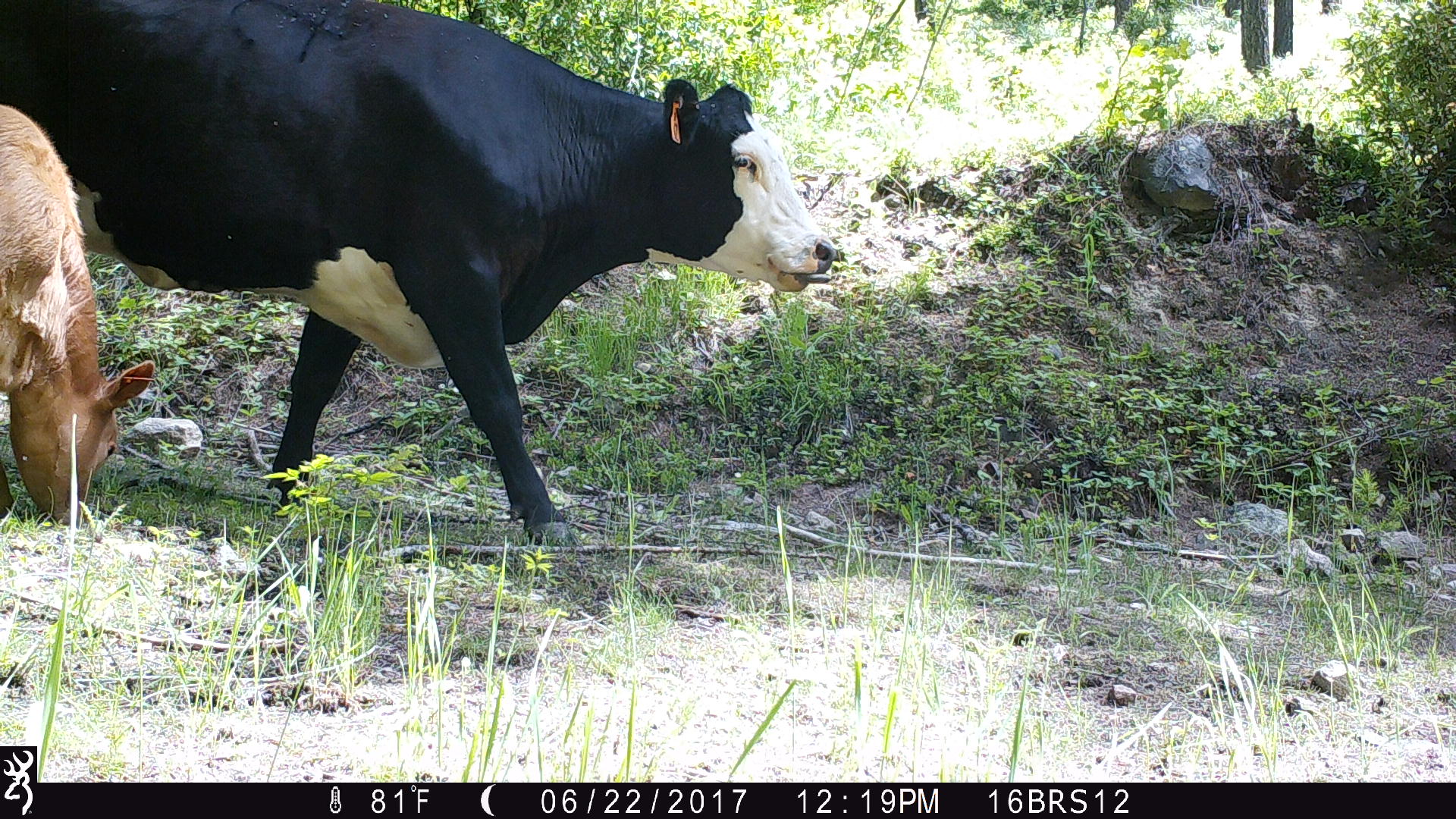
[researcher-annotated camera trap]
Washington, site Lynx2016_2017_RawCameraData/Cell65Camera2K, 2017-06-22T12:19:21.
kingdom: Animalia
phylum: Chordata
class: Mammalia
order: Artiodactyla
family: Bovidae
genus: Bos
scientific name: Bos taurus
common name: domestic cattle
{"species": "domestic cattle (Bos taurus)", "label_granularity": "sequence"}